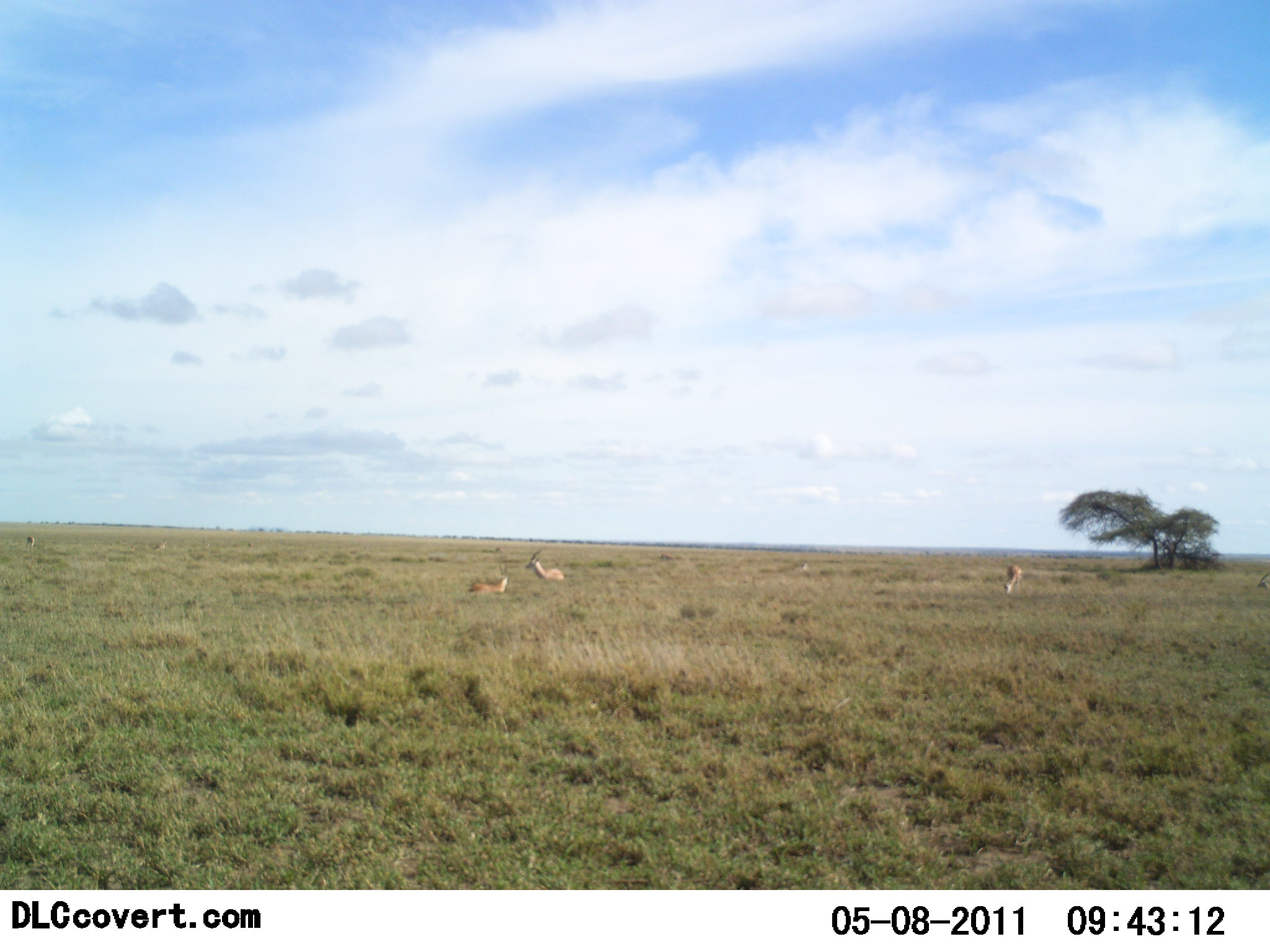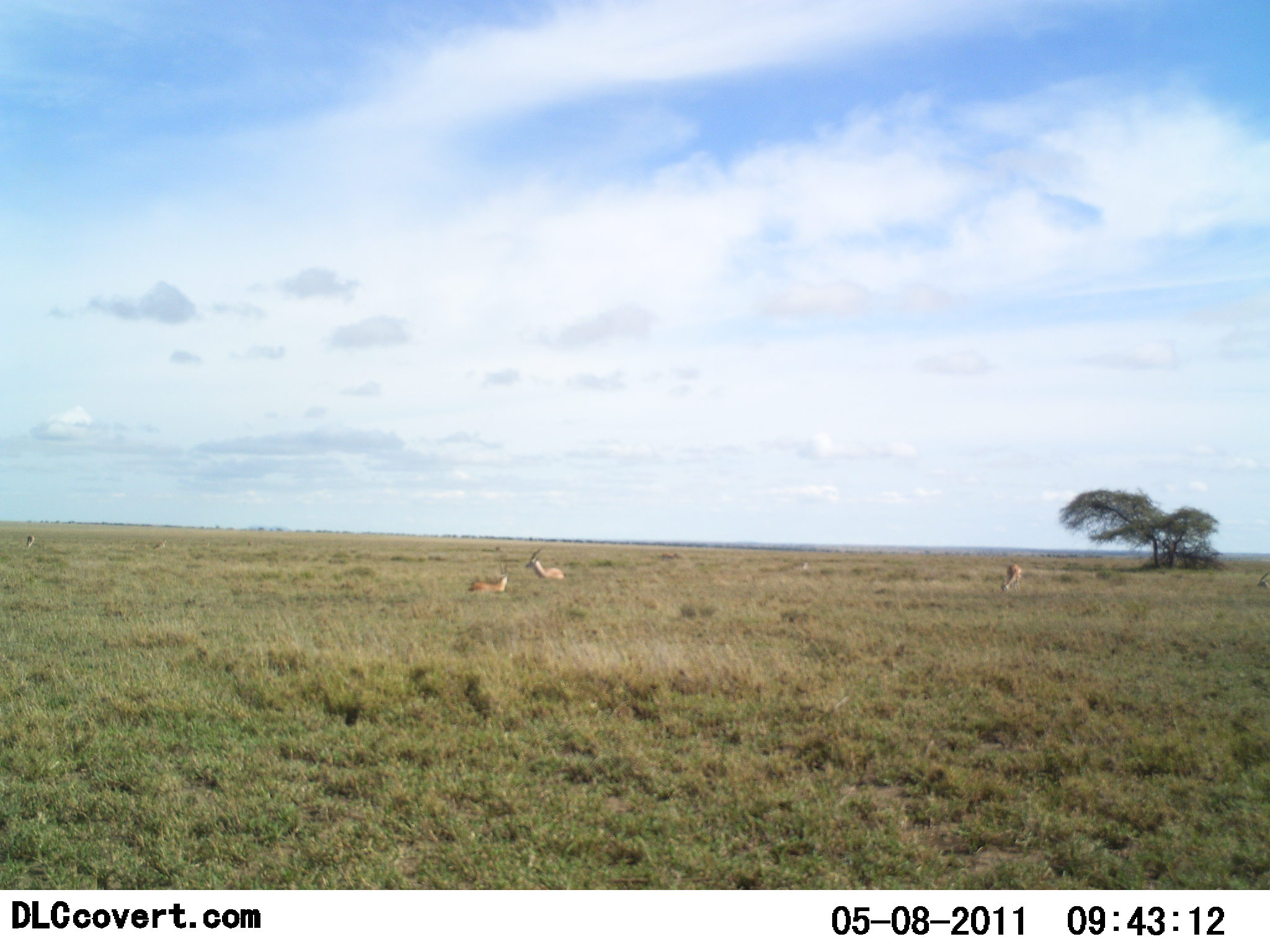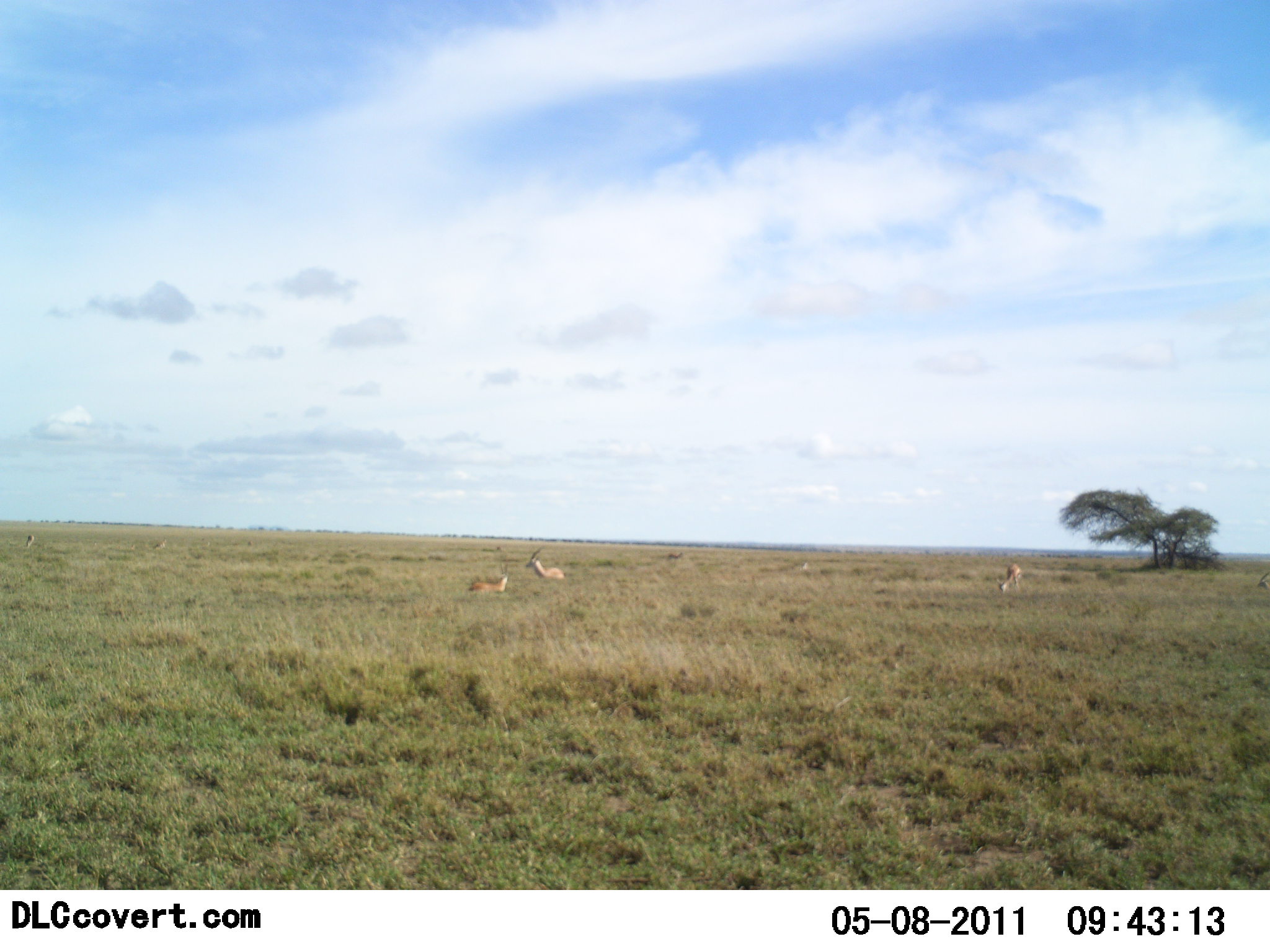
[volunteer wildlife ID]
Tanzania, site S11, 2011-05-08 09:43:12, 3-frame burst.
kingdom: Animalia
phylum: Chordata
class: Mammalia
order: Artiodactyla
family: Bovidae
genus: Nanger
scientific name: Nanger granti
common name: grant's gazelle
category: gazellegrants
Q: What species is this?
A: Gazellegrants (grant's gazelle) (Nanger granti).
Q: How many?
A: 3.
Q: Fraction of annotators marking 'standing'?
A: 38%.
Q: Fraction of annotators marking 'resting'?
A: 77%.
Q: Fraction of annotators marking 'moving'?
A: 8%.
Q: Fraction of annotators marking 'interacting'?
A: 0%.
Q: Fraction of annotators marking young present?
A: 0%.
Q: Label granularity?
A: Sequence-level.